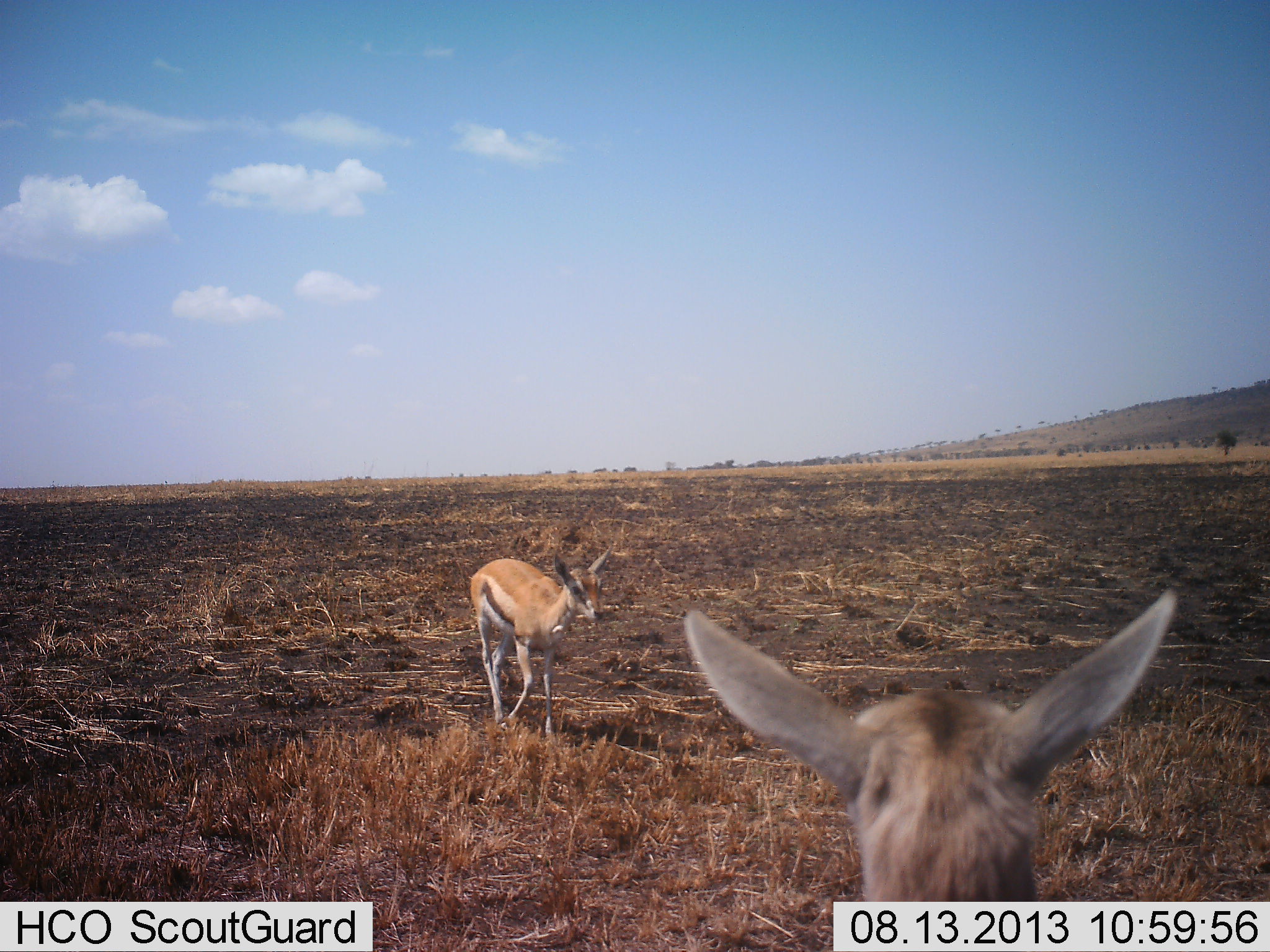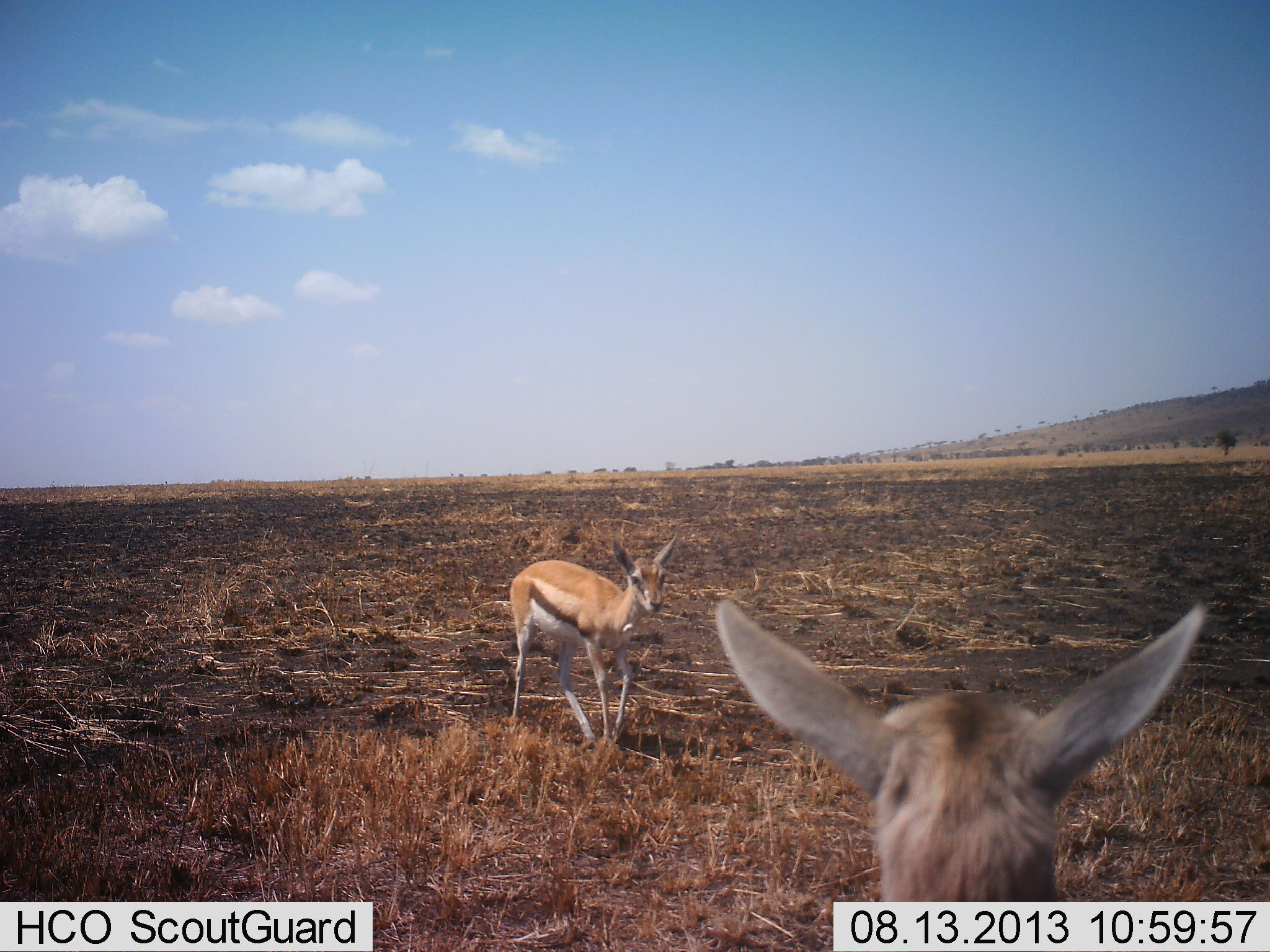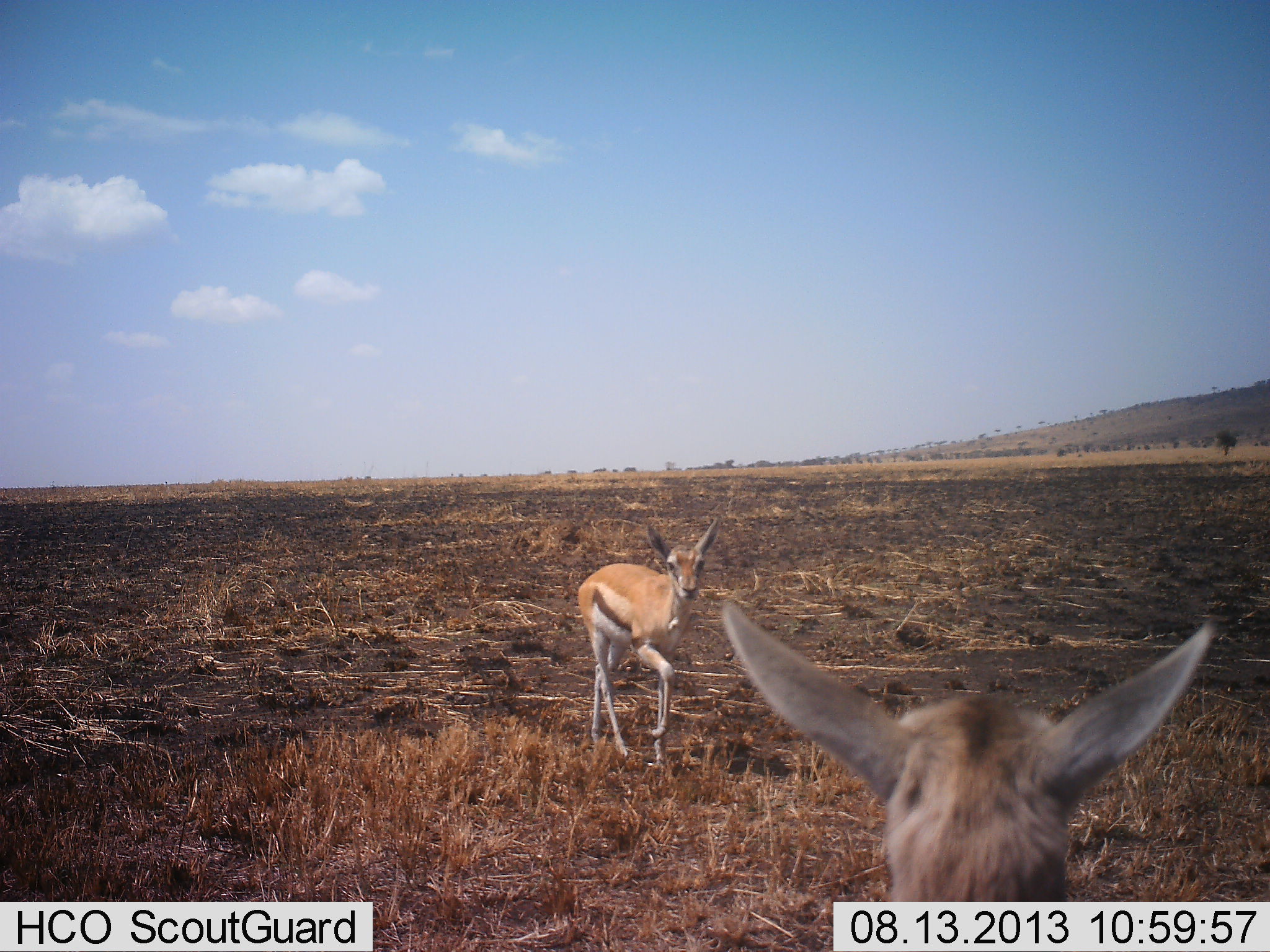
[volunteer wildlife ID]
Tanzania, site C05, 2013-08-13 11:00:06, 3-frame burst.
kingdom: Animalia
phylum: Chordata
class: Mammalia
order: Artiodactyla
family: Bovidae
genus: Eudorcas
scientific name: Eudorcas thomsonii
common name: thomson's gazelle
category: gazellethomsons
Gazellethomsons (thomson's gazelle) (Eudorcas thomsonii), count 2. Behavior (volunteer vote fractions): standing 60%, resting 0%, moving 90%, interacting 20%. Young present (vote fraction): 30%. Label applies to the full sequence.